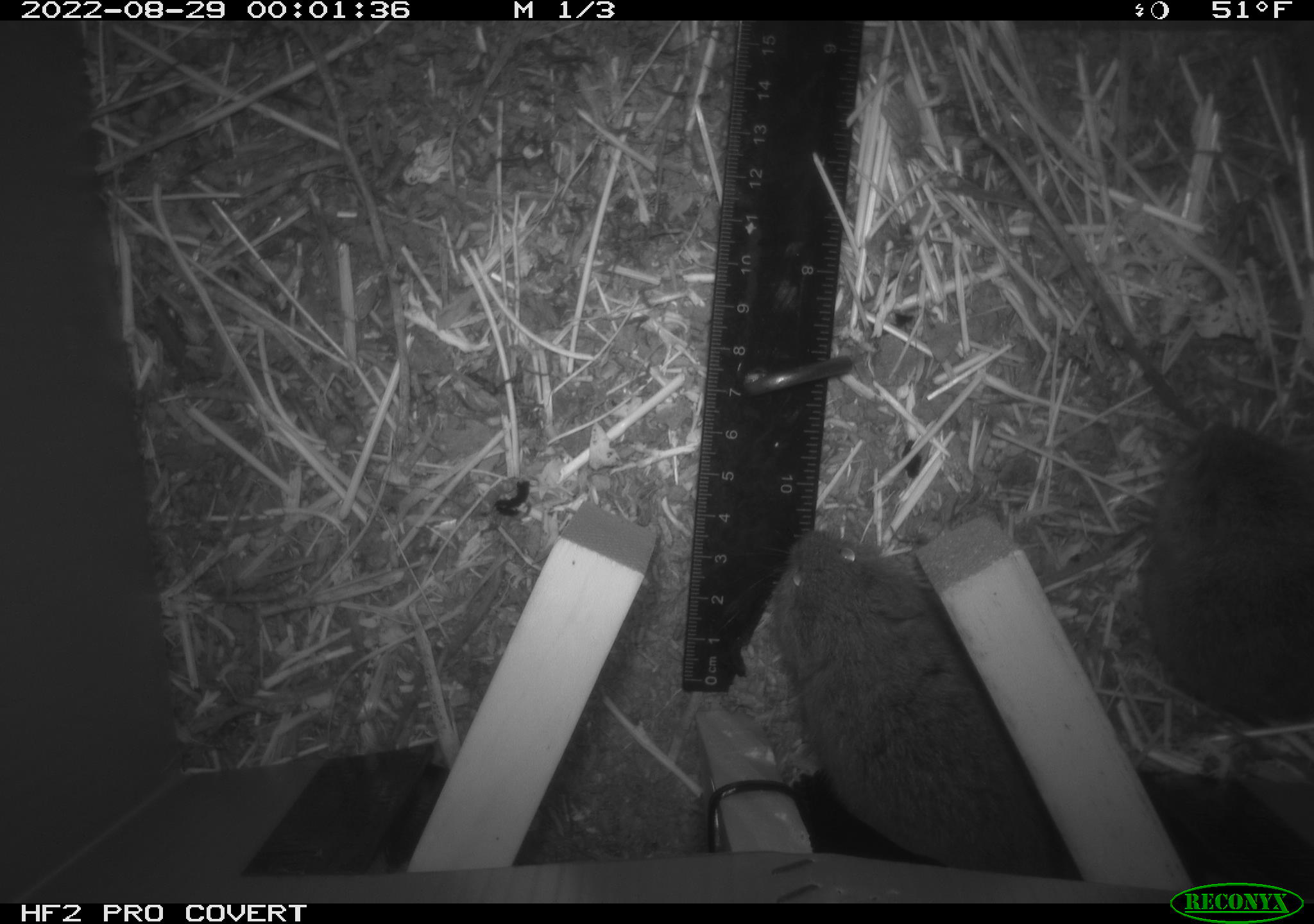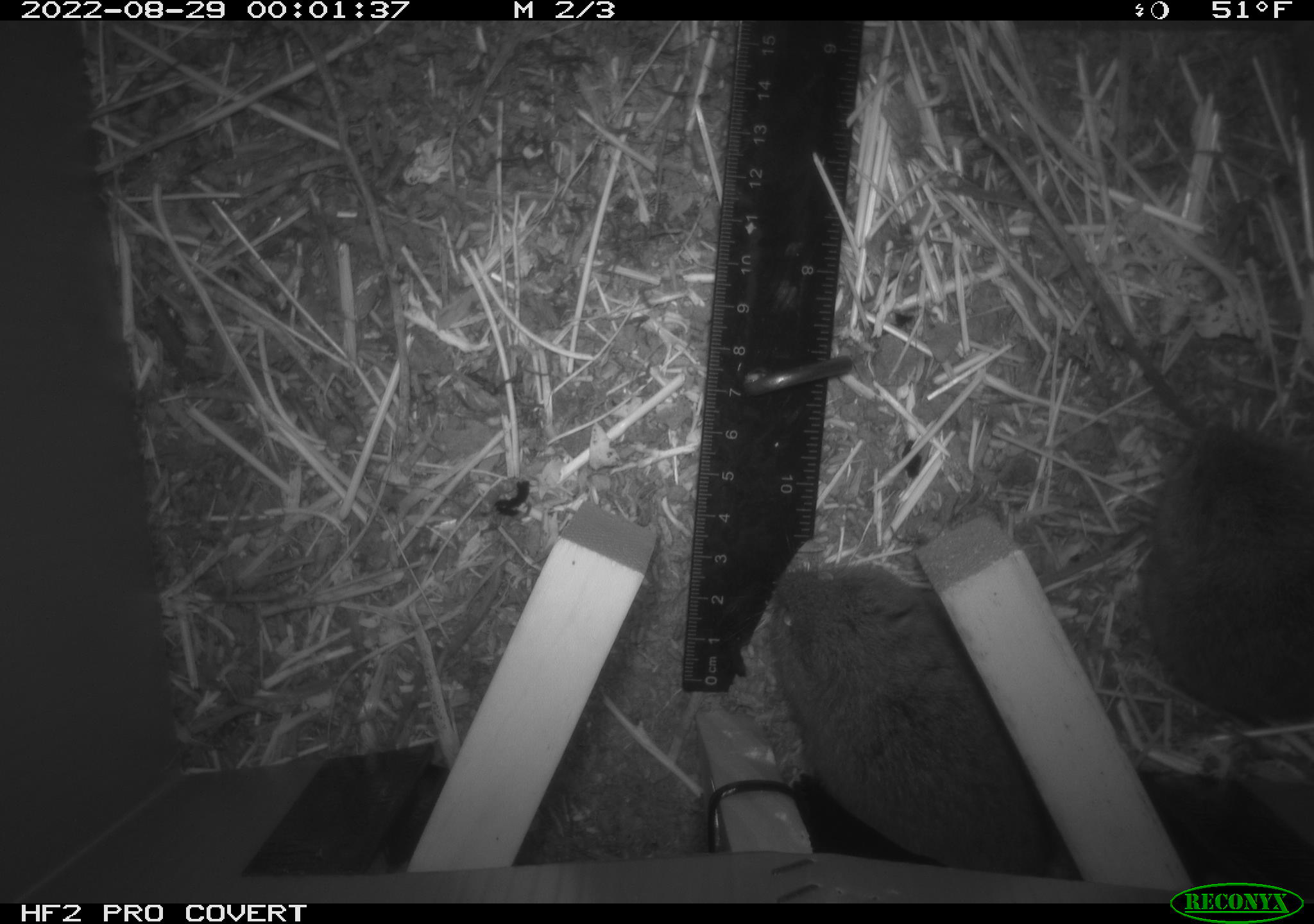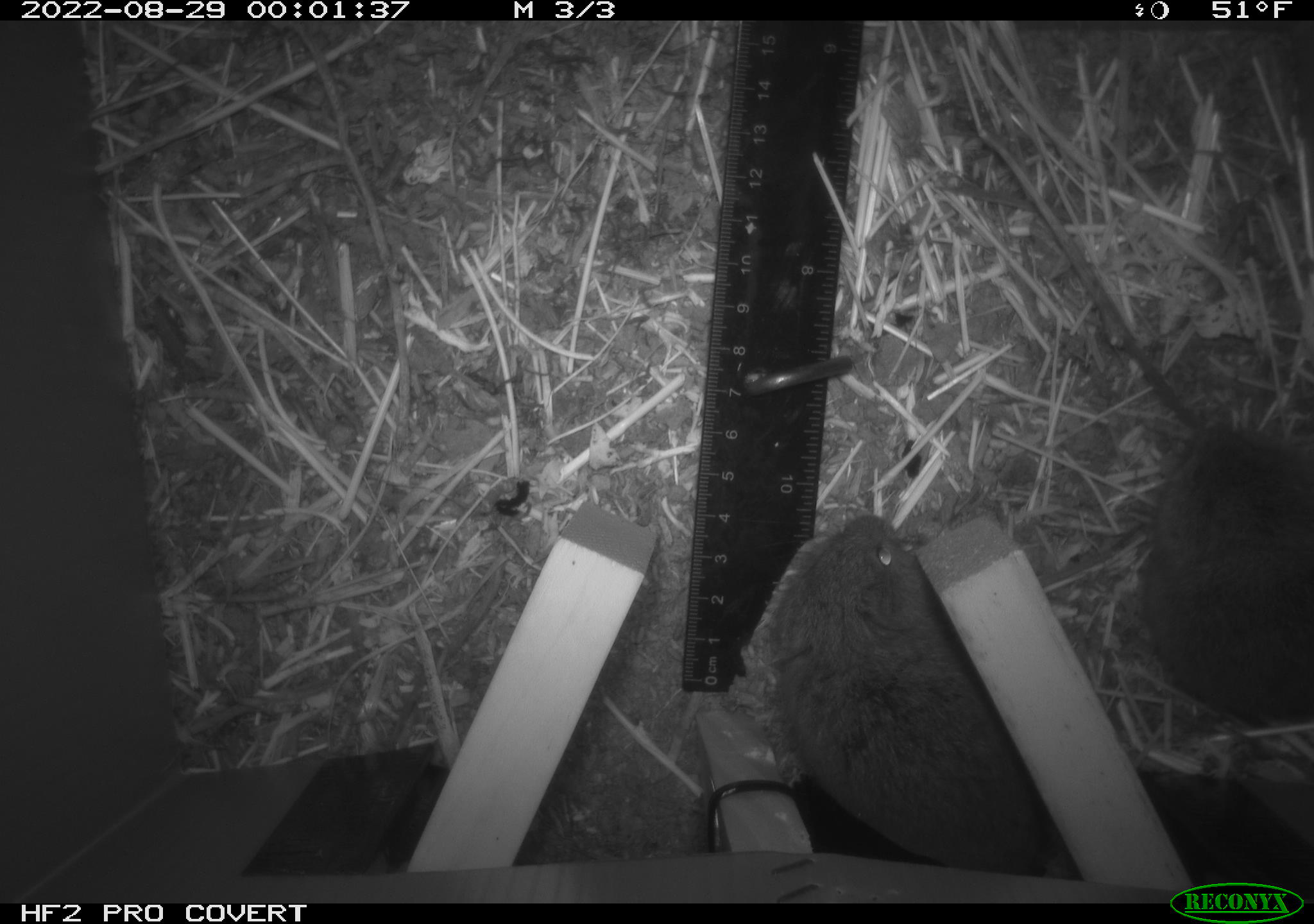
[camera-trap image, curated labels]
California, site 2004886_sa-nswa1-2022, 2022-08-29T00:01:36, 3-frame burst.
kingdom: Animalia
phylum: Chordata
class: Mammalia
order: Rodentia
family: Cricetidae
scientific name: Cricetidae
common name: hamsters, voles, lemmings, and allies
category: cricetidae family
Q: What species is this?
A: Cricetidae family (hamsters, voles, lemmings, and allies) (Cricetidae).